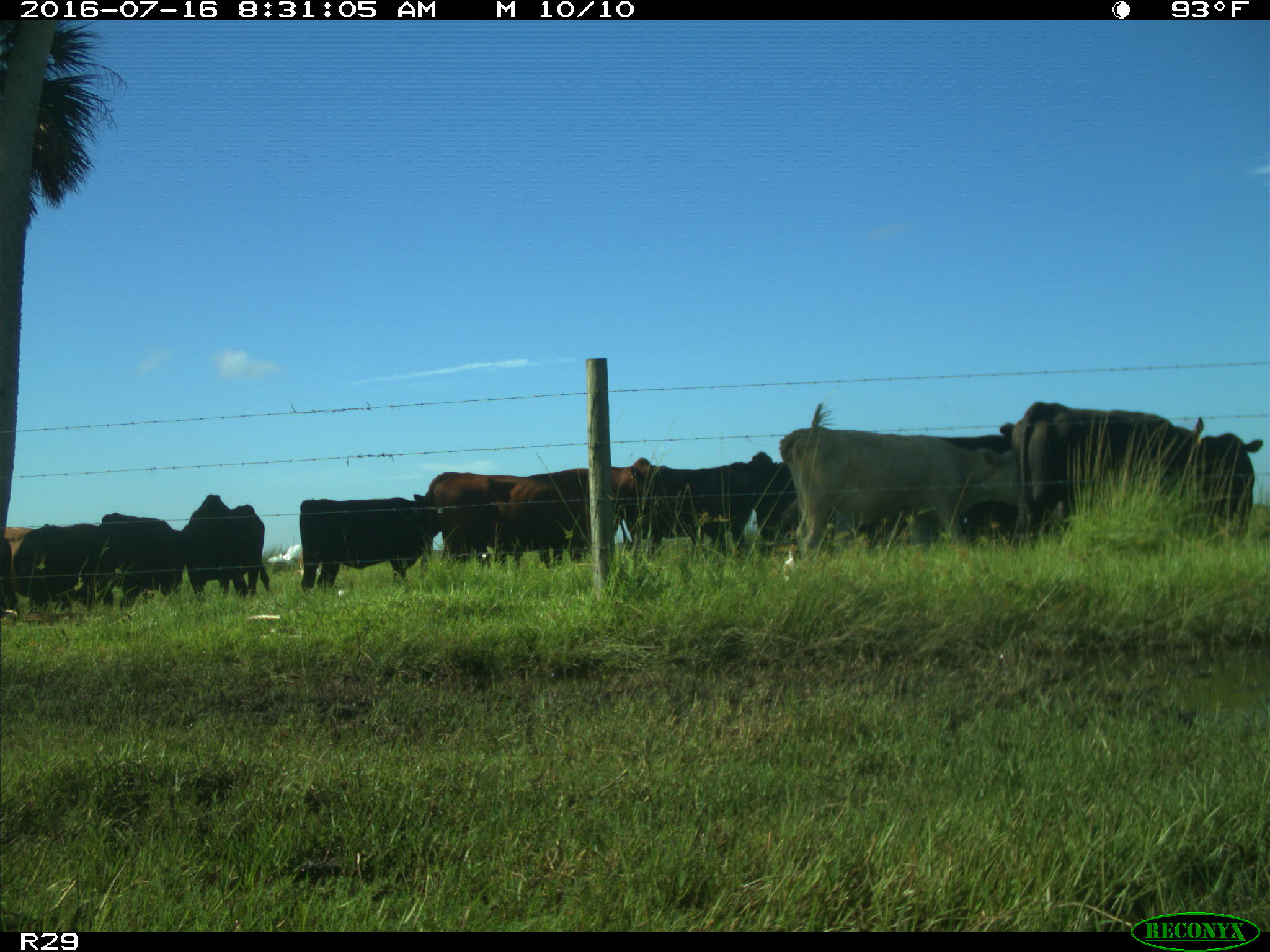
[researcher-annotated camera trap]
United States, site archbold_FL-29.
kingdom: Animalia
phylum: Chordata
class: Mammalia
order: Artiodactyla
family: Bovidae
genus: Bos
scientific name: Bos taurus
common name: domestic cow